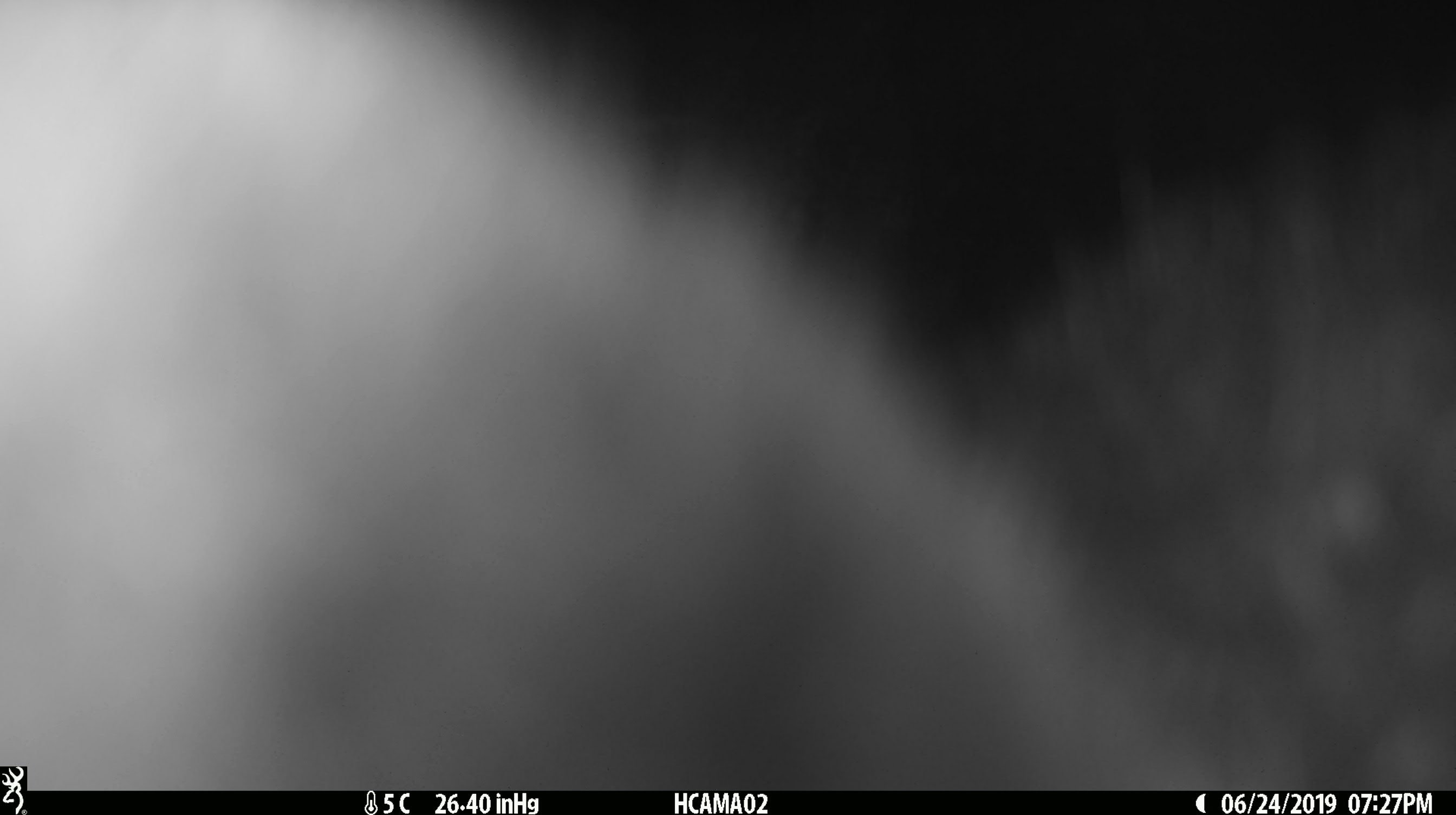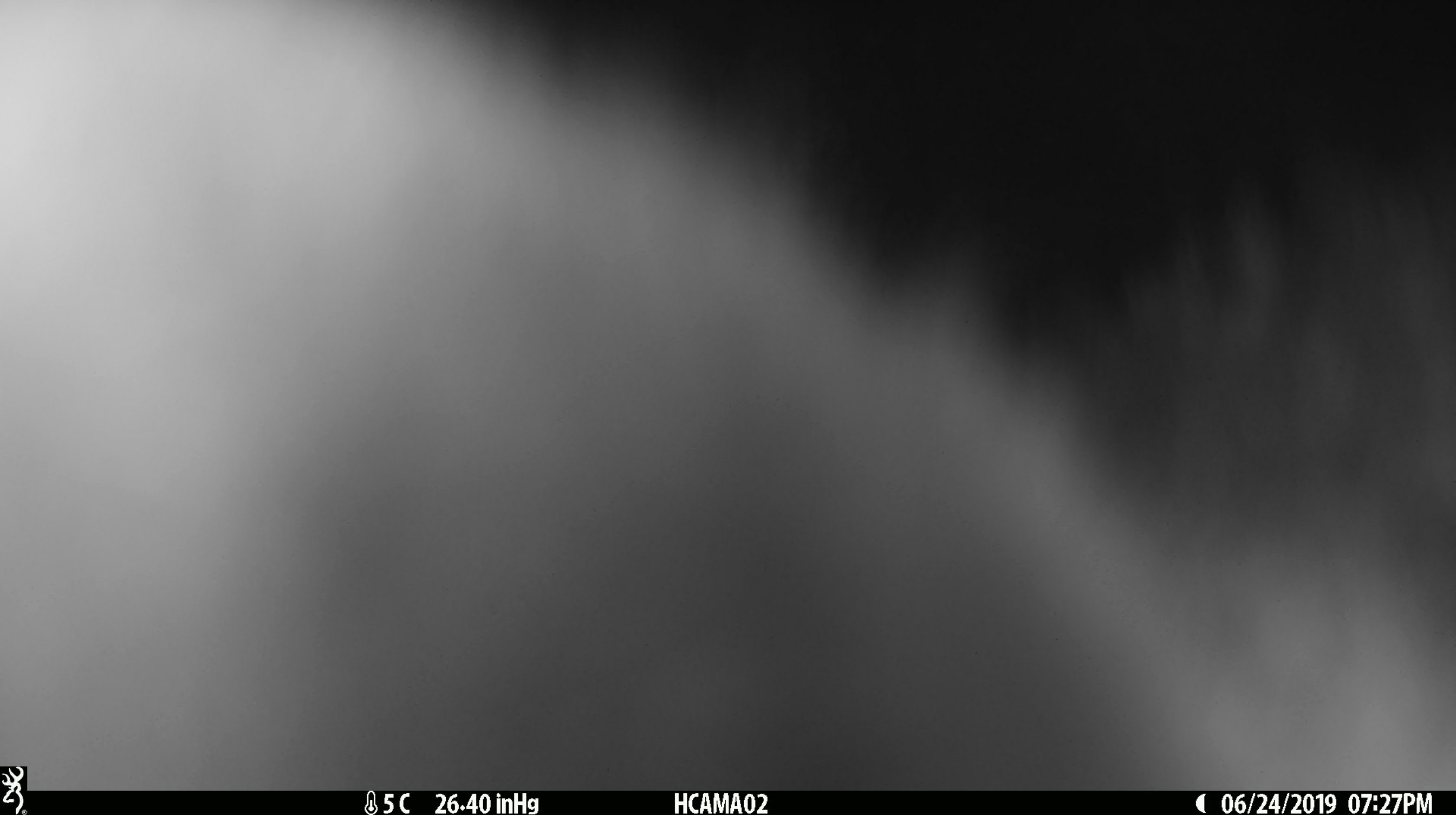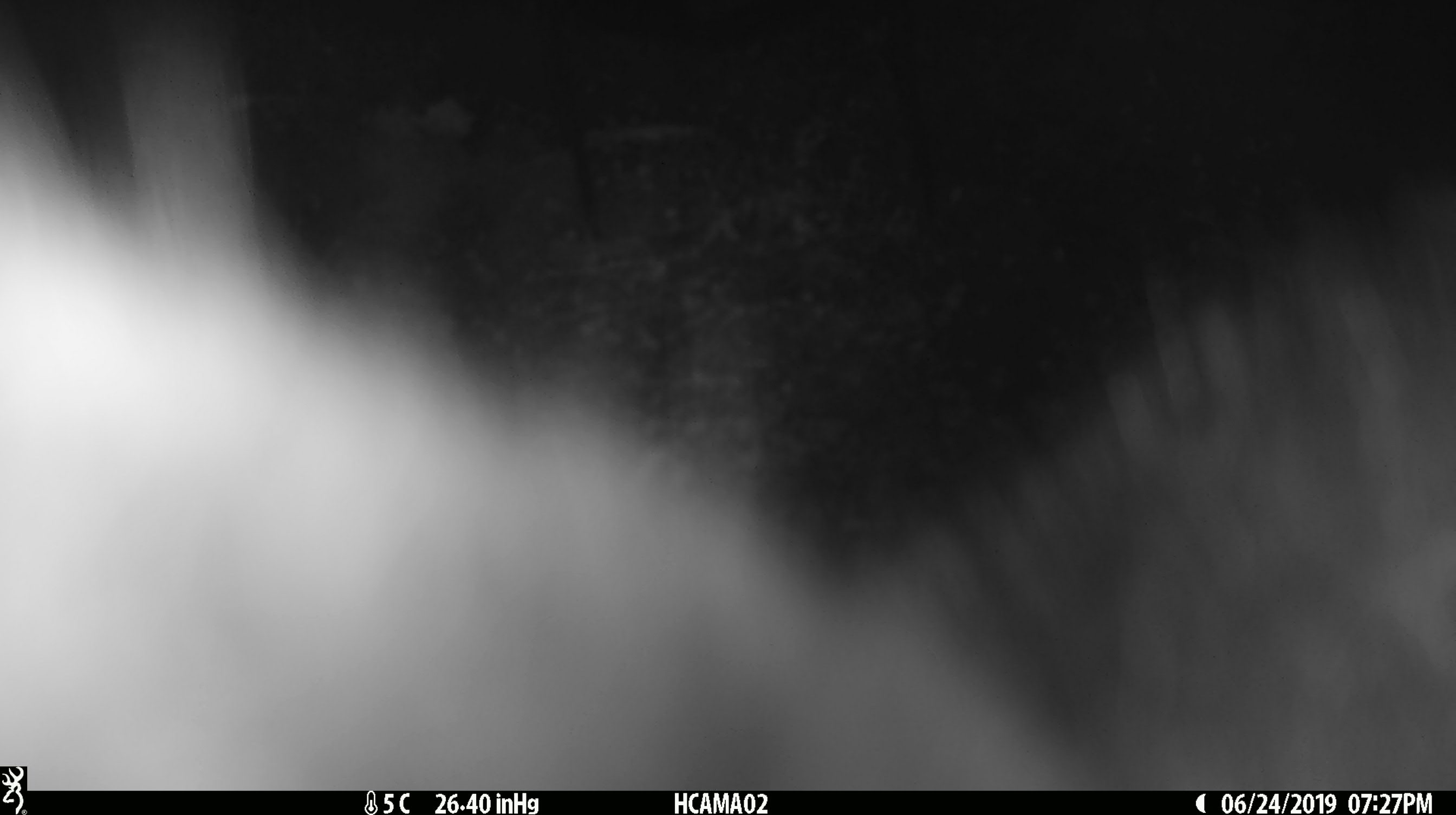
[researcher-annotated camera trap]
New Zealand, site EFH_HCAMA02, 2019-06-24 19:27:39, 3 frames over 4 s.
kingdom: Animalia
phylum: Chordata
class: Mammalia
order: Diprotodontia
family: Phalangeridae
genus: Trichosurus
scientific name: Trichosurus vulpecula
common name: common brushtail possum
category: possum